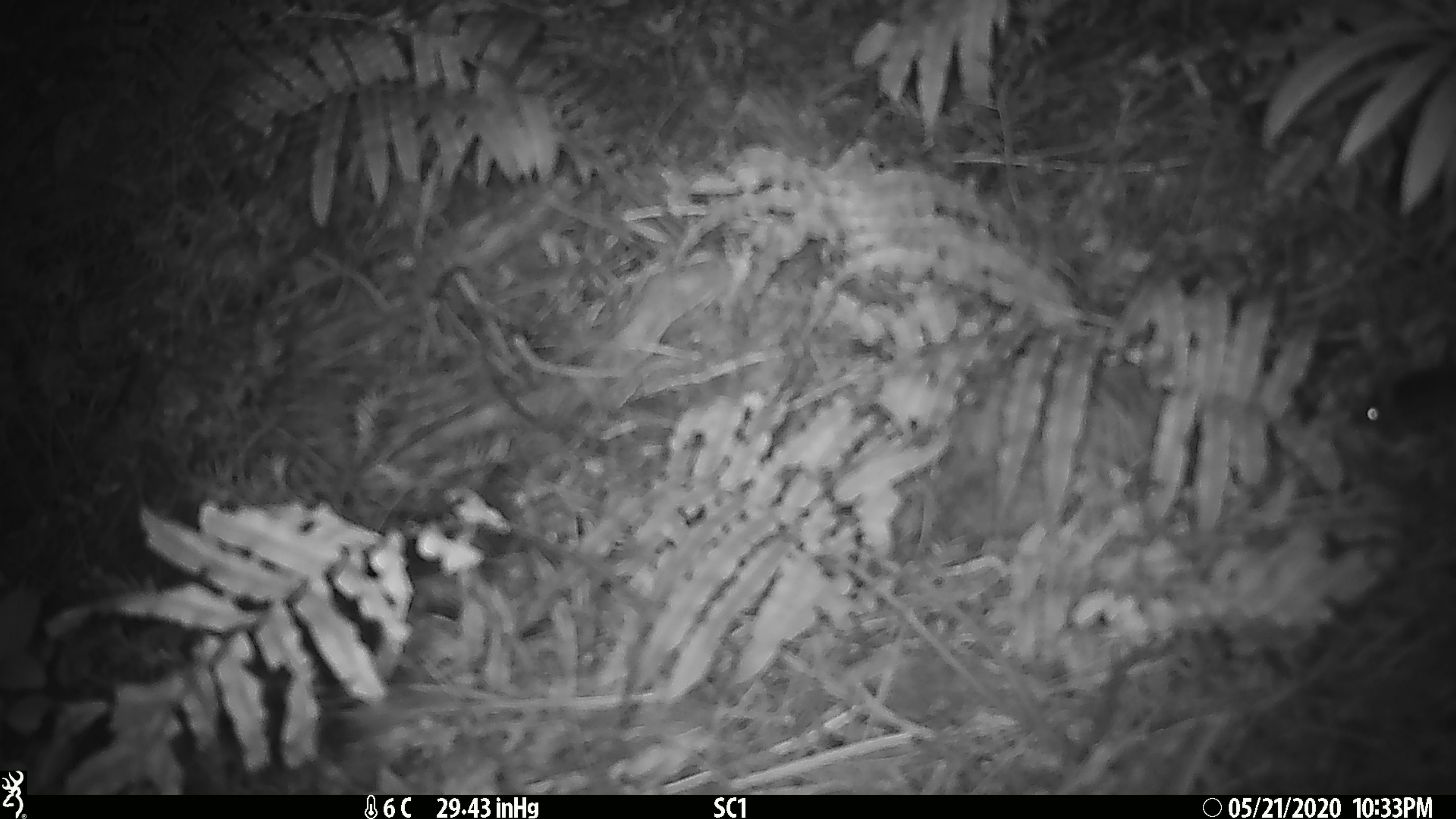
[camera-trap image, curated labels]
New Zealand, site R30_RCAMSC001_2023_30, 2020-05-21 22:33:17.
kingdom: Animalia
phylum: Chordata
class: Mammalia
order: Rodentia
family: Muridae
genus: Mus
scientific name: Mus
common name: mouse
Mouse (Mus).